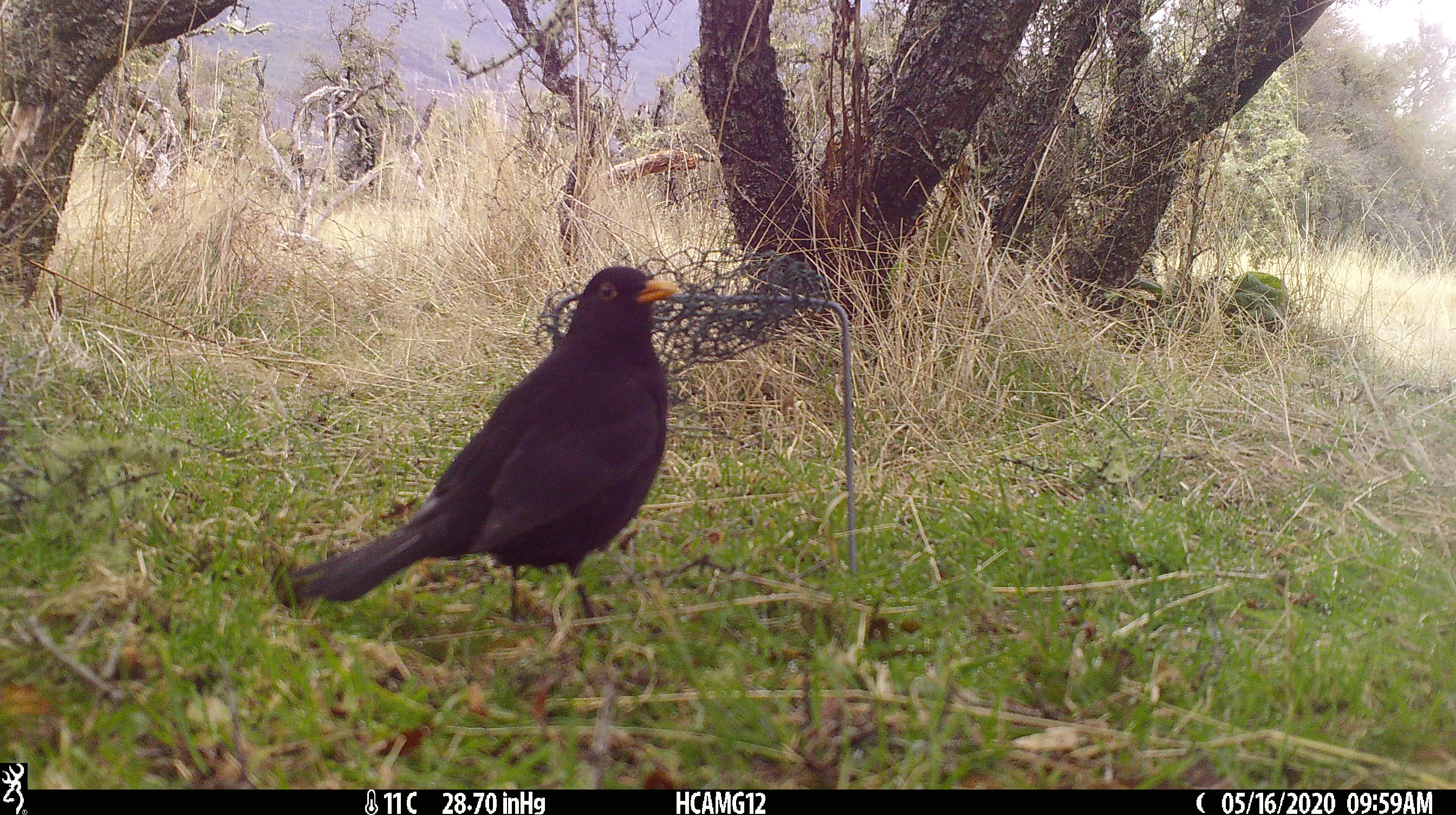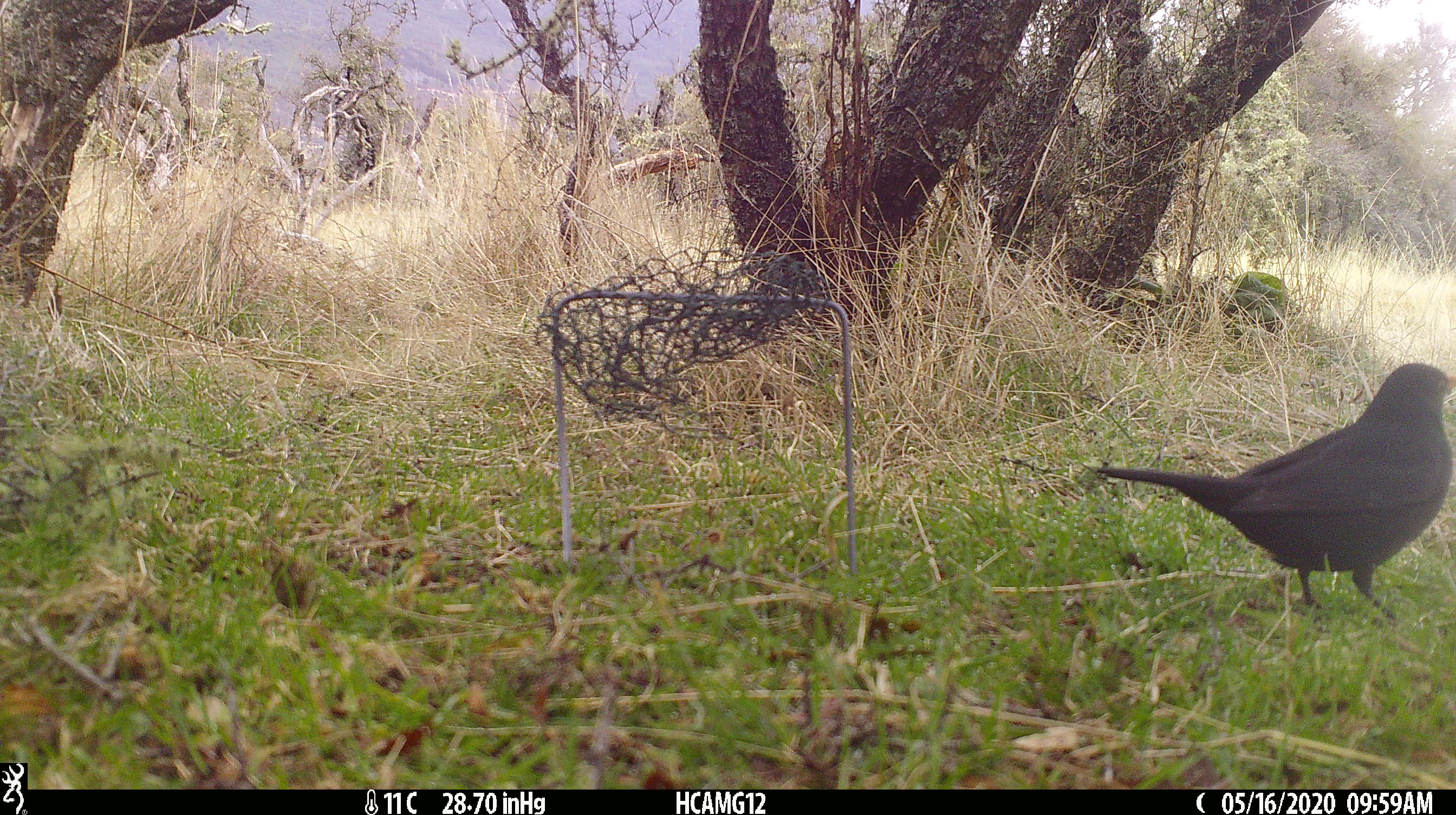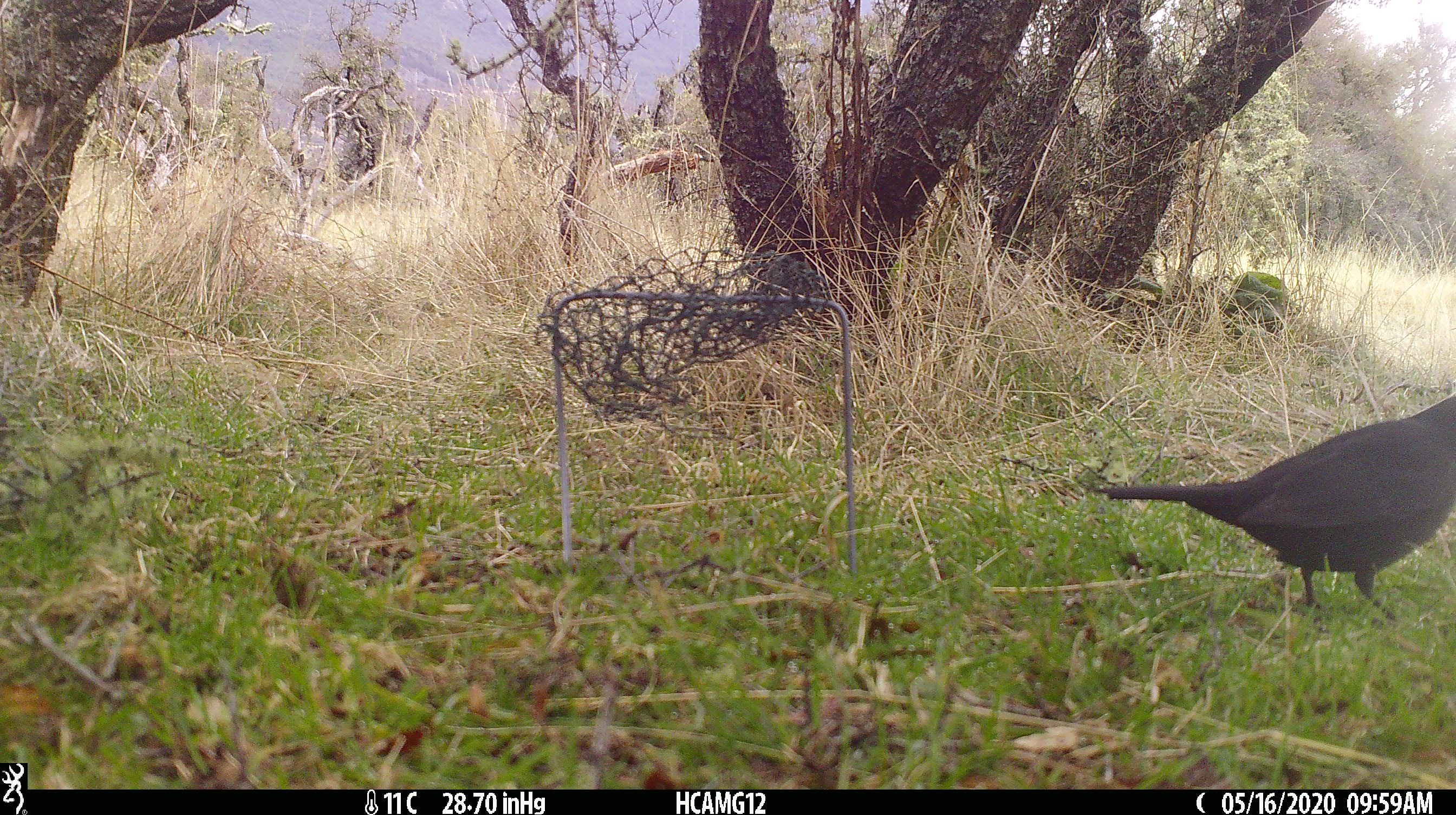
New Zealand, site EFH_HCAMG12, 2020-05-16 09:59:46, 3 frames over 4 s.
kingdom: Animalia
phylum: Chordata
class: Aves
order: Passeriformes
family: Turdidae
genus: Turdus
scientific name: Turdus merula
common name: eurasian blackbird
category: blackbird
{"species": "blackbird (eurasian blackbird) (Turdus merula)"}